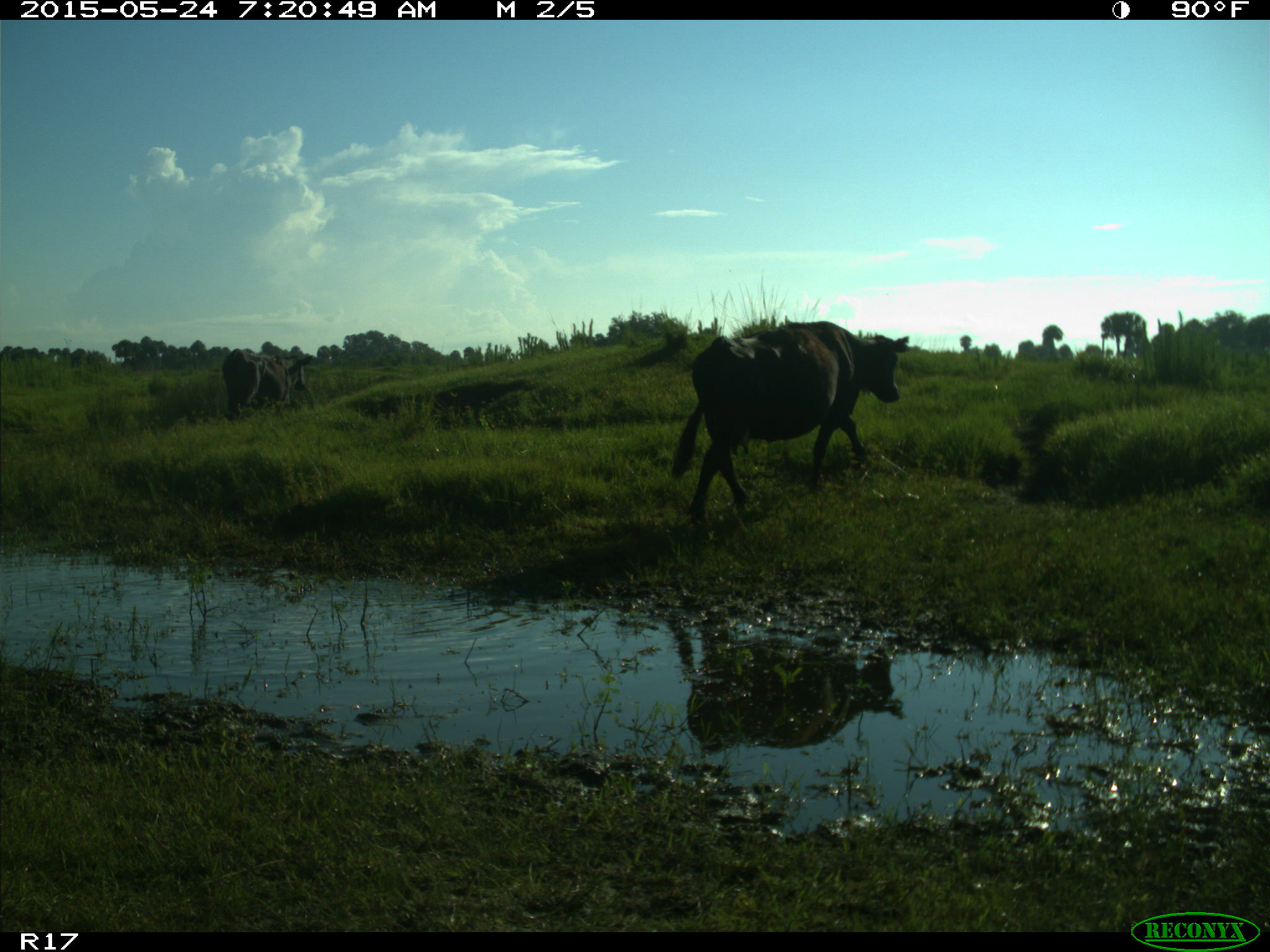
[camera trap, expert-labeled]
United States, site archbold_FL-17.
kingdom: Animalia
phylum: Chordata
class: Mammalia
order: Artiodactyla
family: Bovidae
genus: Bos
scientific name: Bos taurus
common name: domestic cow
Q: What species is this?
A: Bos taurus (domestic cow).